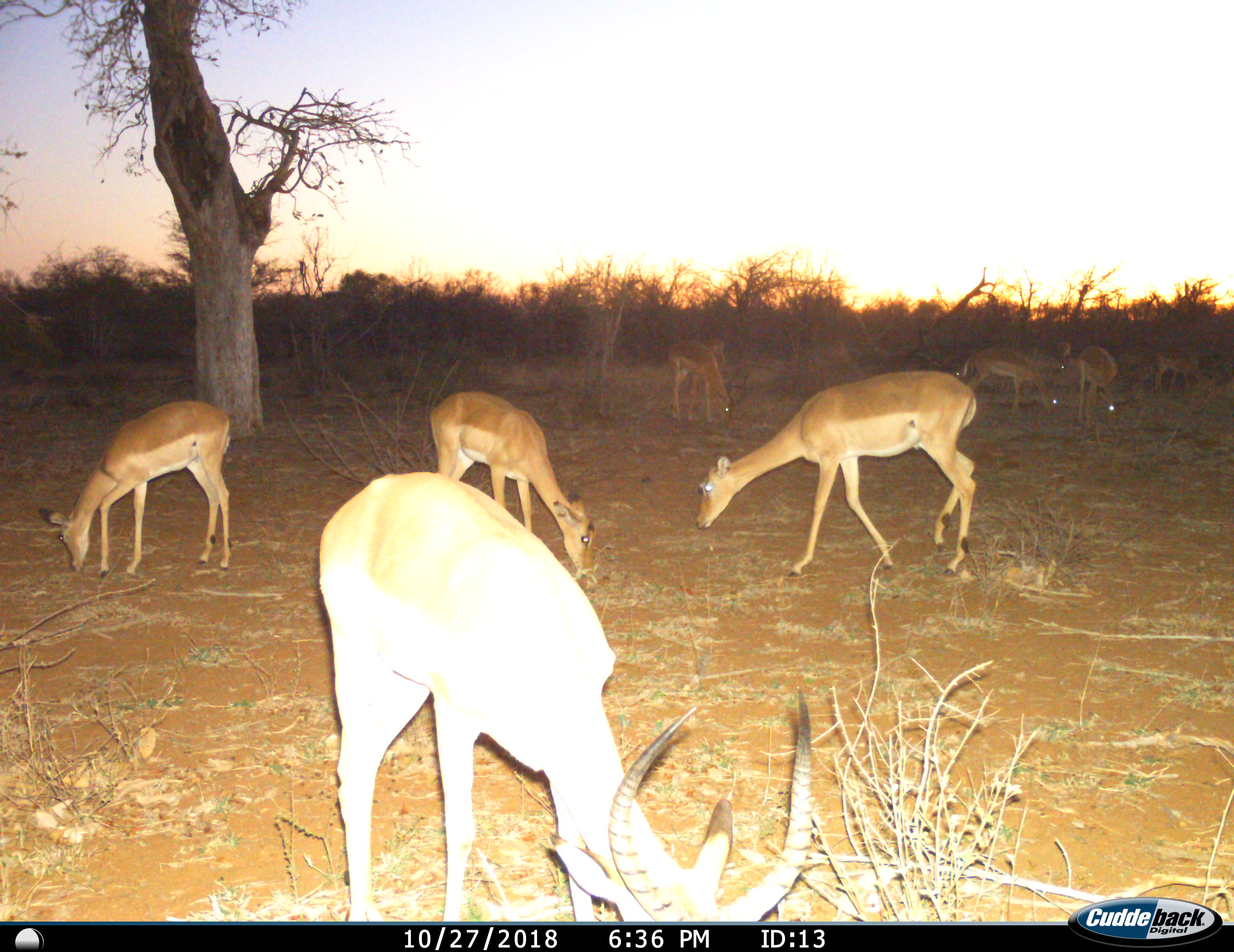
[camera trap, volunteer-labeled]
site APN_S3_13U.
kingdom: Animalia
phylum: Chordata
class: Mammalia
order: Artiodactyla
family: Bovidae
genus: Aepyceros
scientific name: Aepyceros melampus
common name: impala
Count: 9.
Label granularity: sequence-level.